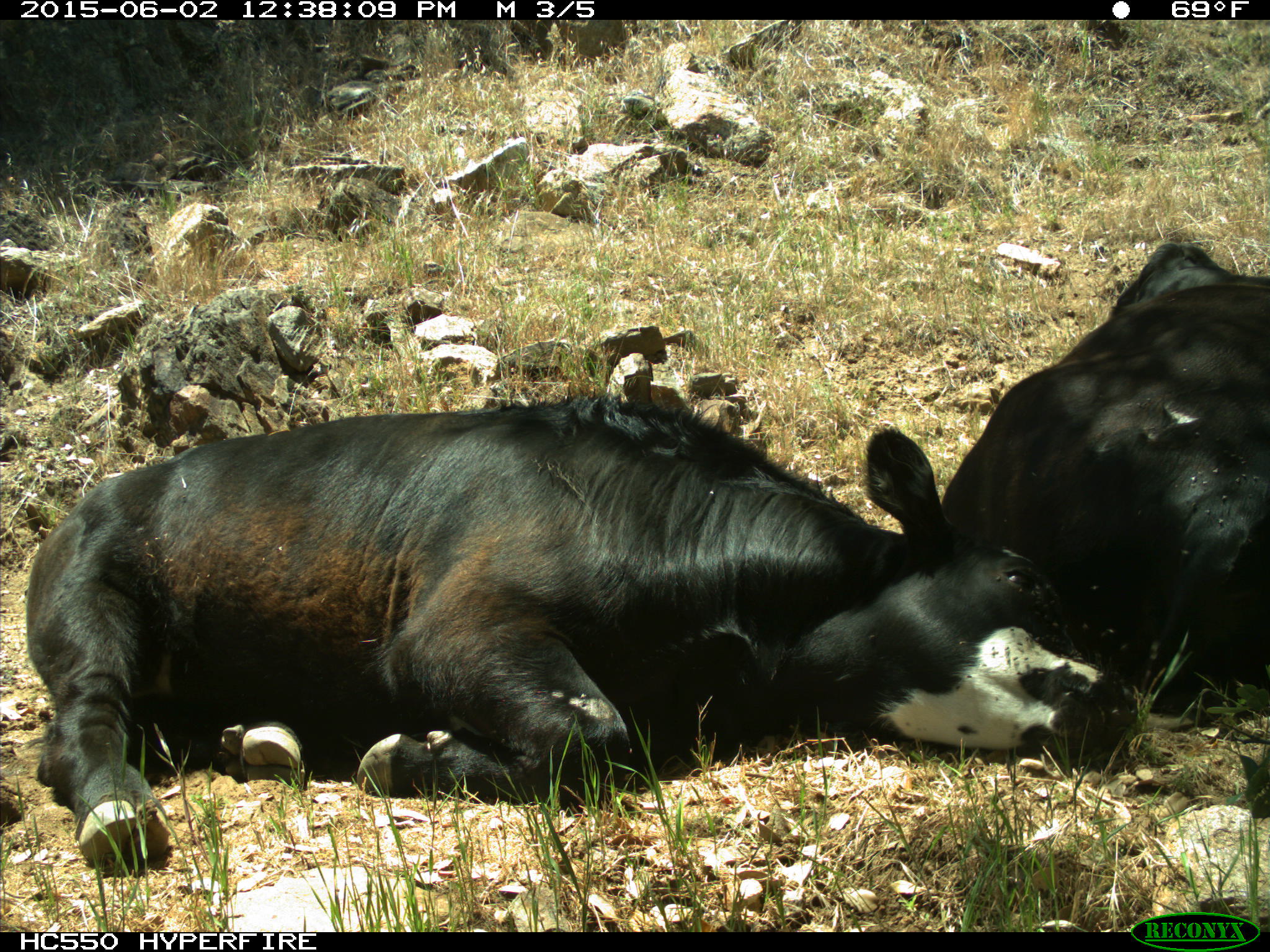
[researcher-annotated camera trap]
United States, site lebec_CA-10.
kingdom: Animalia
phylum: Chordata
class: Mammalia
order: Artiodactyla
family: Bovidae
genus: Bos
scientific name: Bos taurus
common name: domestic cow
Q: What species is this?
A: Bos taurus (domestic cow).